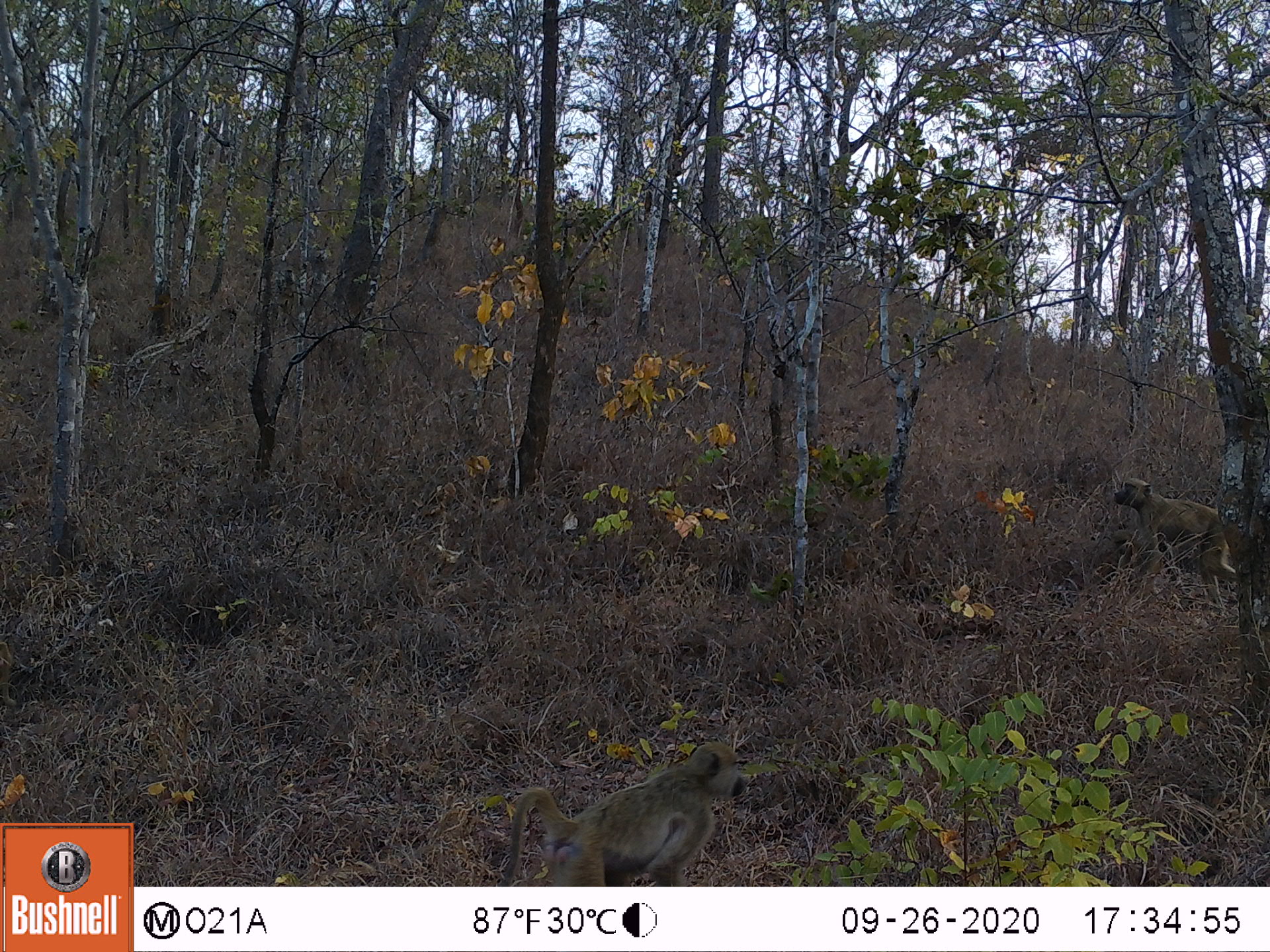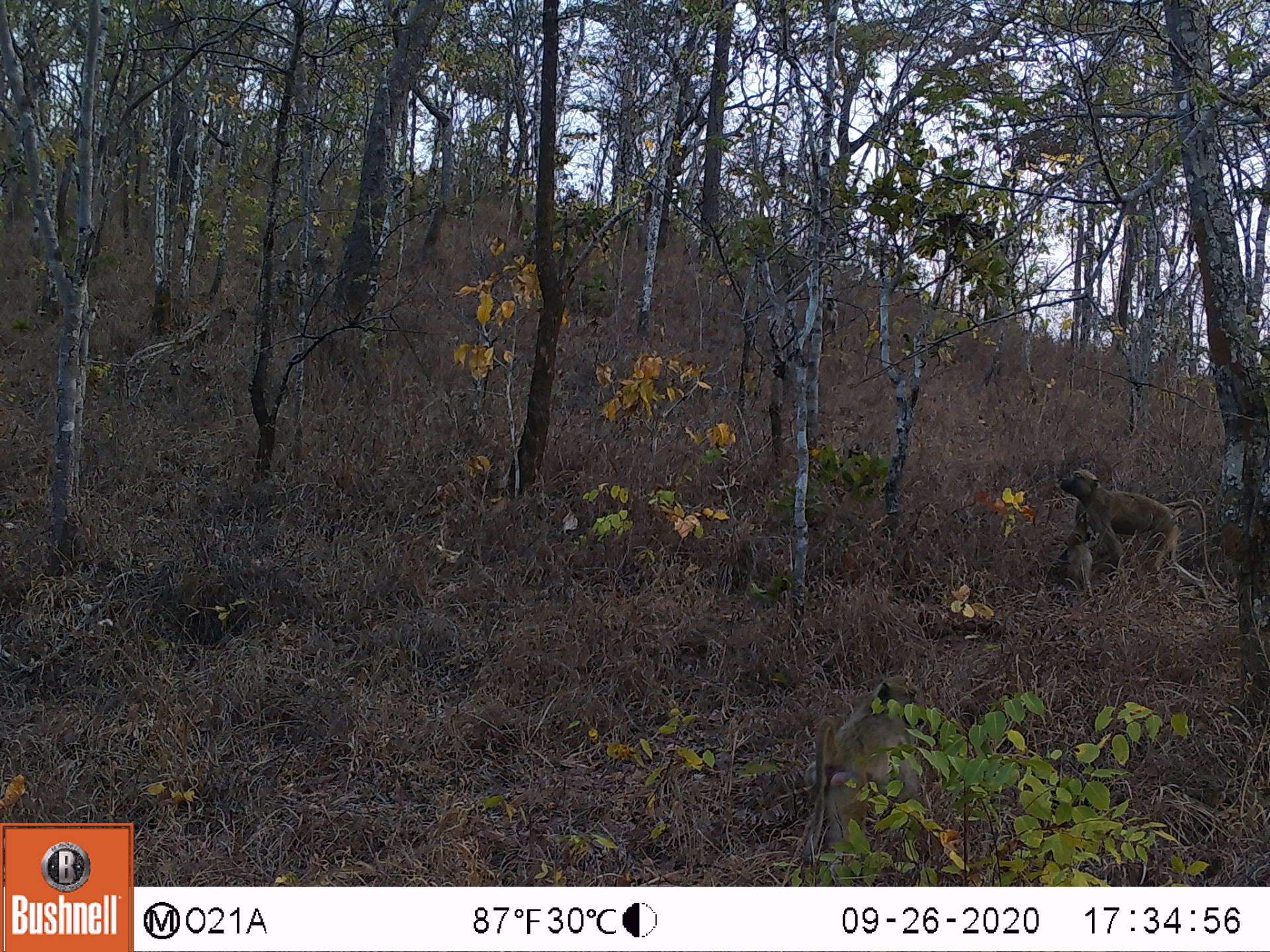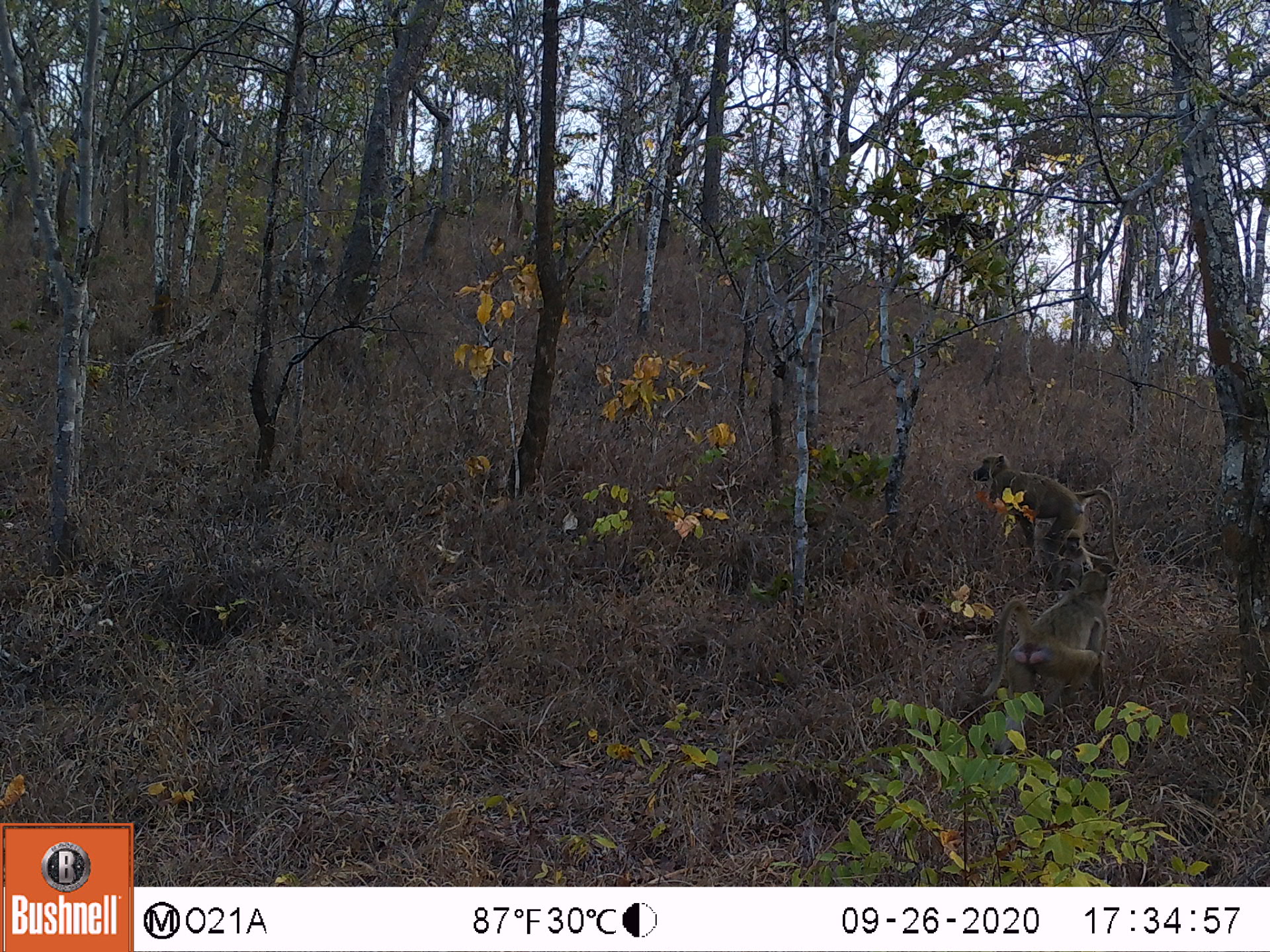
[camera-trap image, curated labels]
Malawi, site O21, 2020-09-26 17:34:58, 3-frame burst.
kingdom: Animalia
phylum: Chordata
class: Mammalia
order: Primates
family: Cercopithecidae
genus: Papio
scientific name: Papio cynocephalus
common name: yellow baboon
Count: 3.